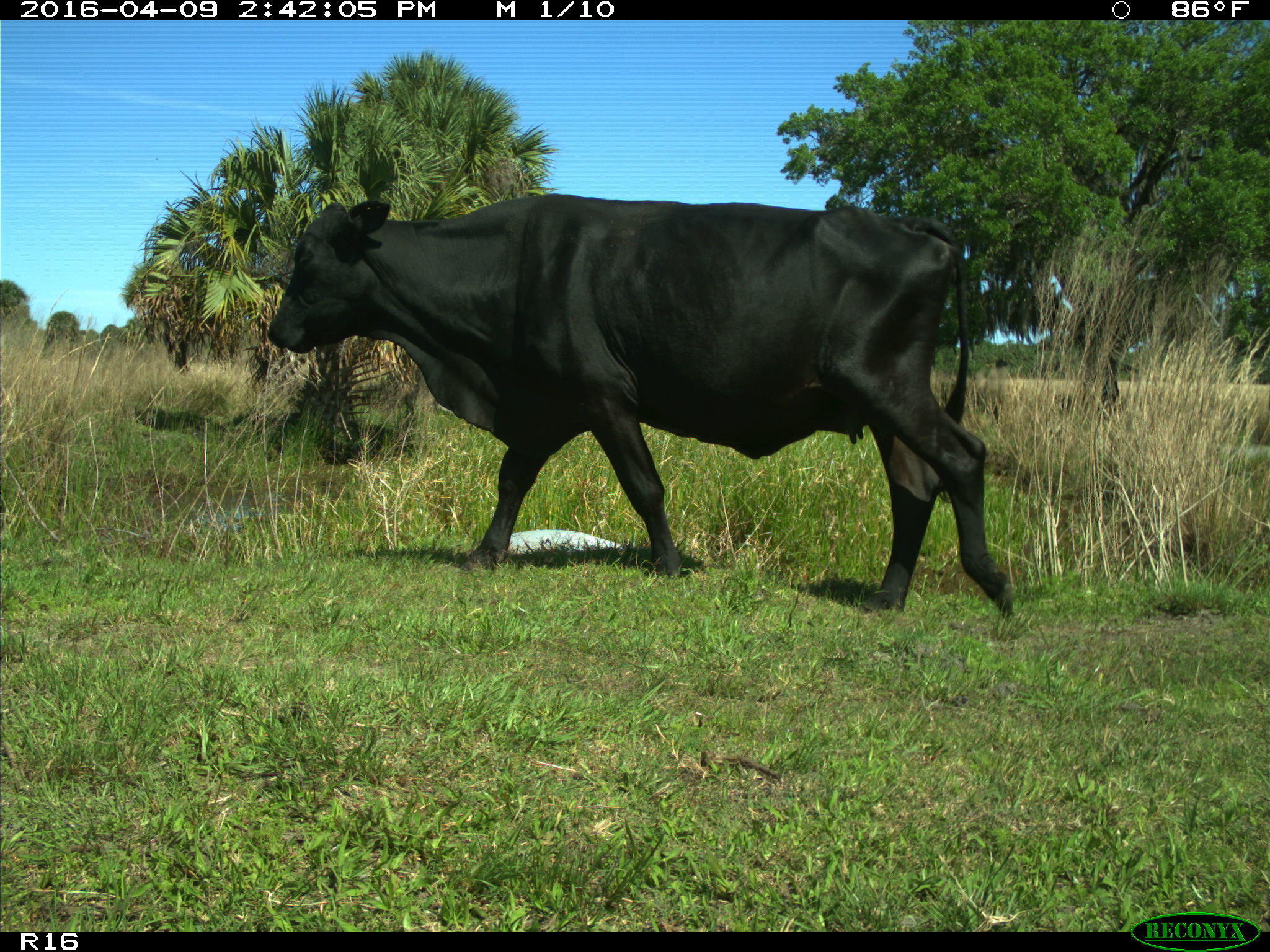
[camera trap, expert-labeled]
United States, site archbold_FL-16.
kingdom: Animalia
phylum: Chordata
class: Mammalia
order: Artiodactyla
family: Bovidae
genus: Bos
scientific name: Bos taurus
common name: domestic cow